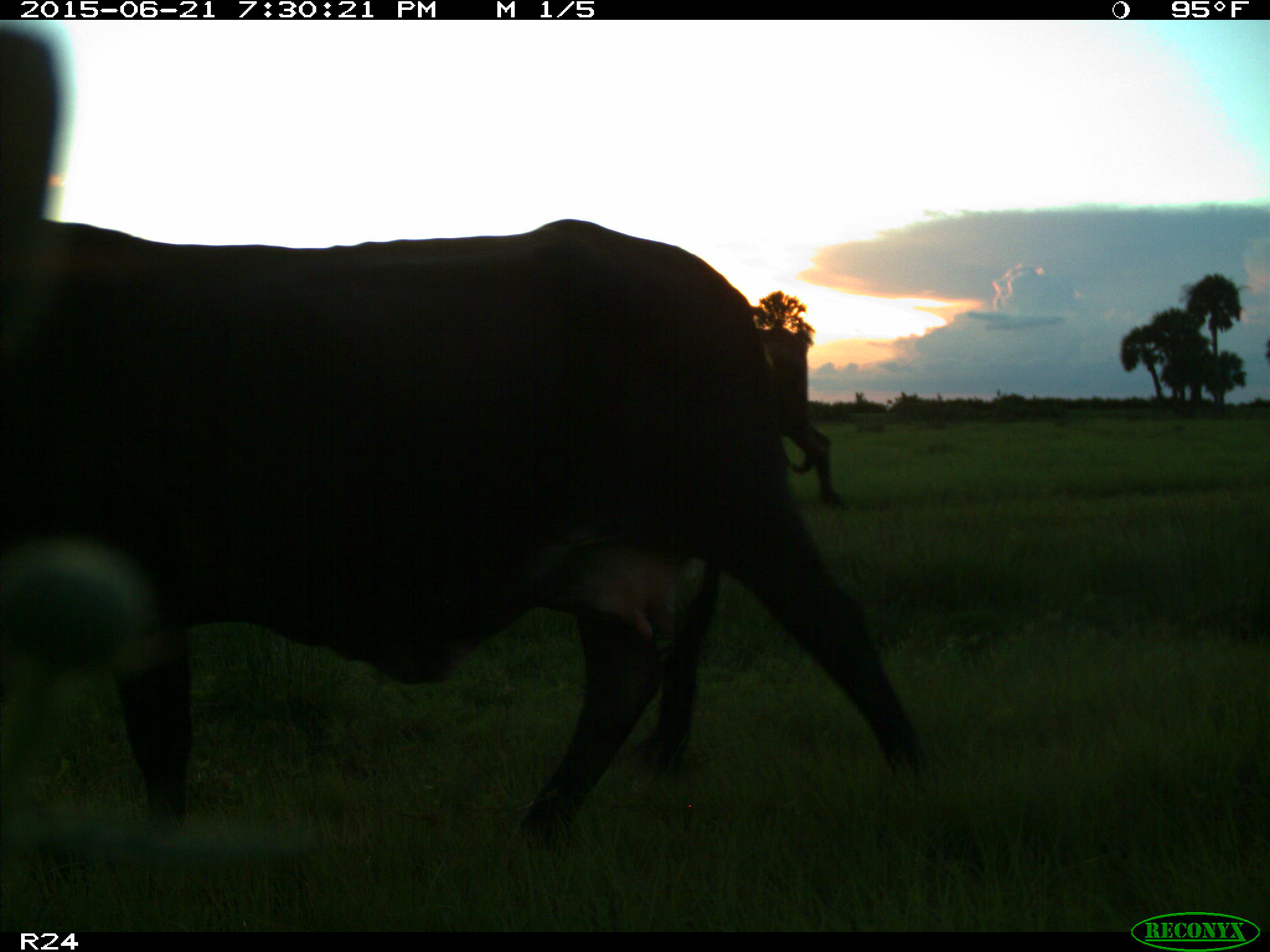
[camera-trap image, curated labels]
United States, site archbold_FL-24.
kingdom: Animalia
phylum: Chordata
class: Mammalia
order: Artiodactyla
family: Bovidae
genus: Bos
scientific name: Bos taurus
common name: domestic cow